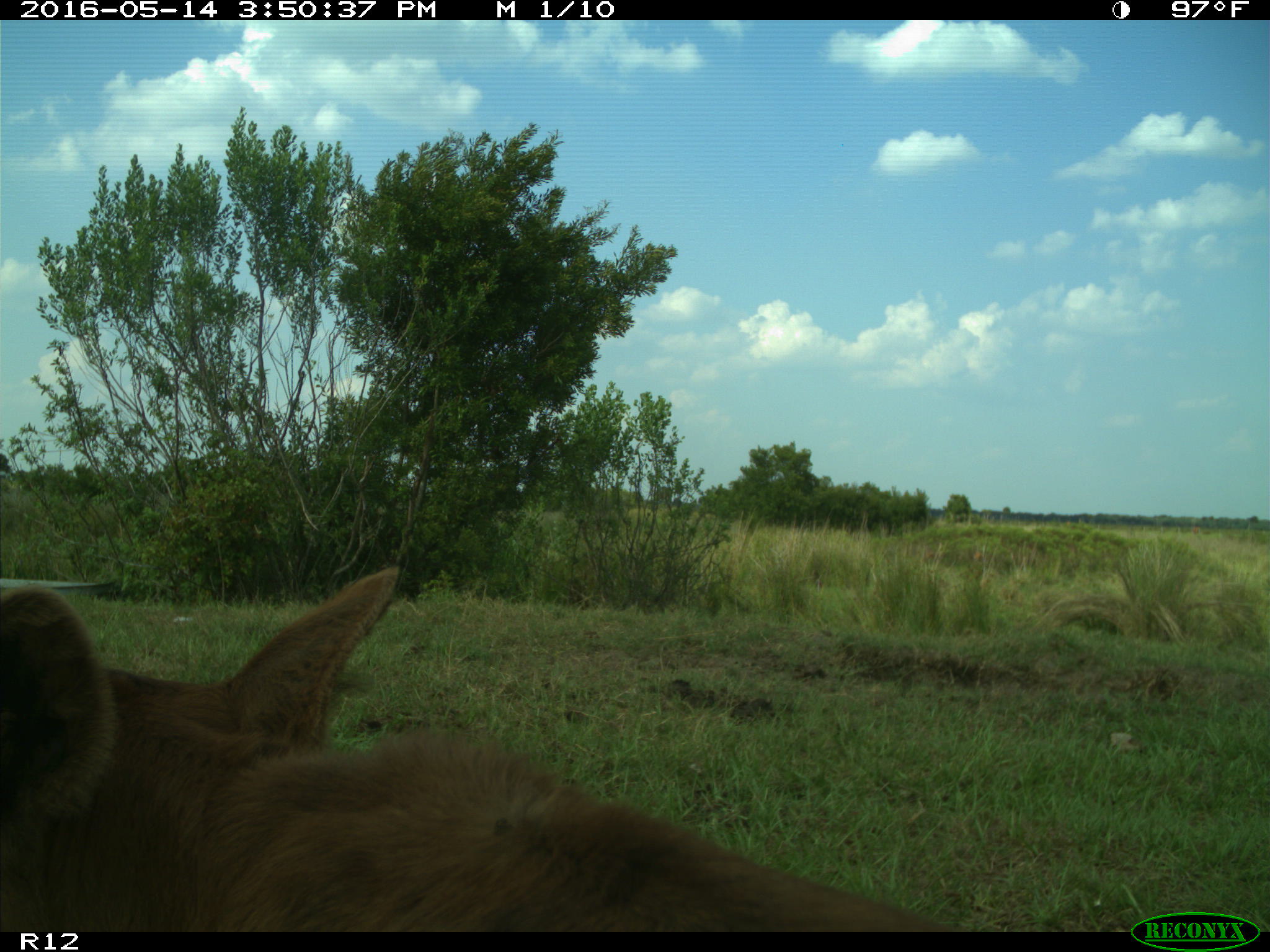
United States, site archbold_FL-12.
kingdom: Animalia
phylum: Chordata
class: Mammalia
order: Artiodactyla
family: Bovidae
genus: Bos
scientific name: Bos taurus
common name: domestic cow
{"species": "Bos taurus (domestic cow)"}